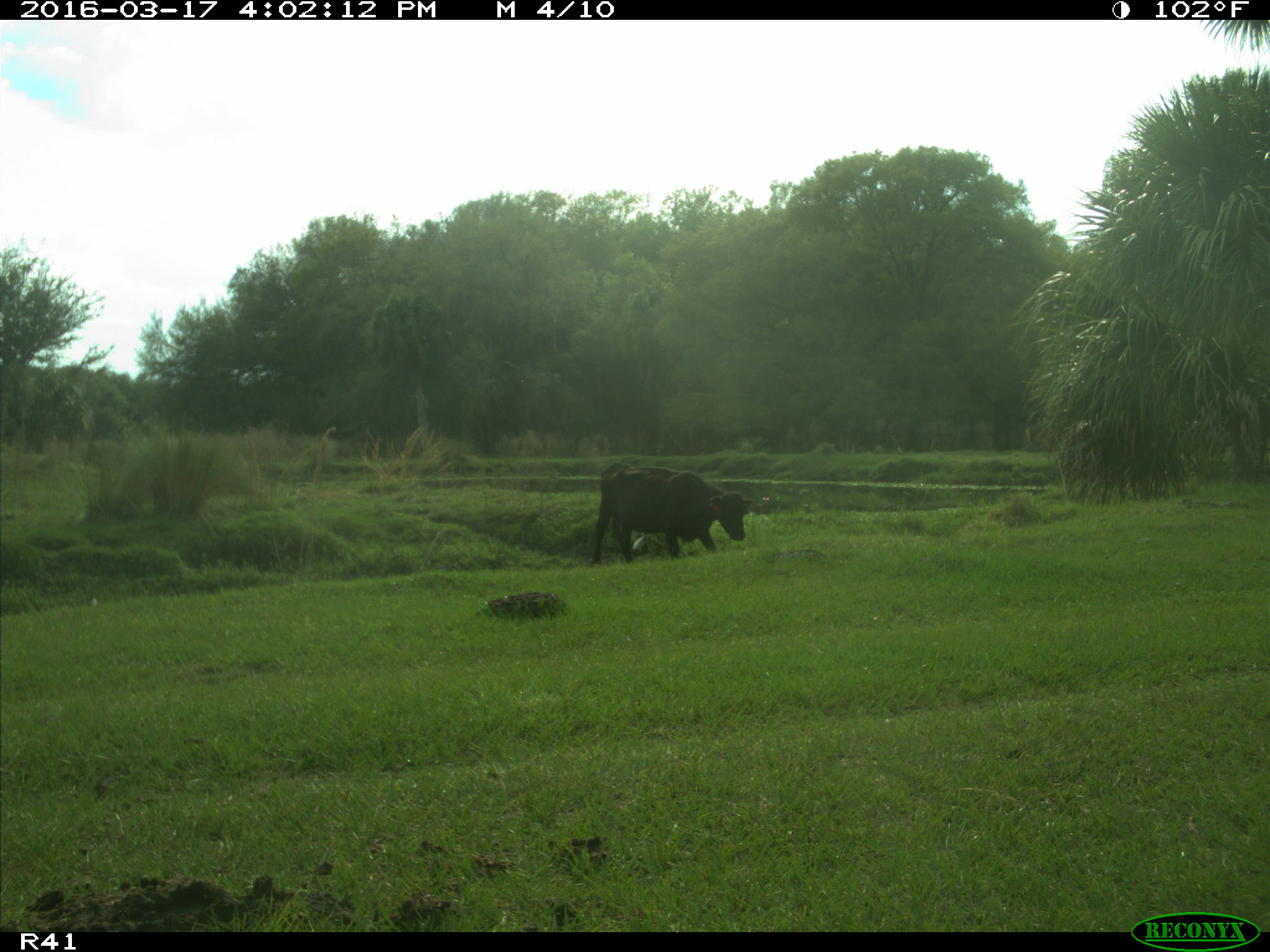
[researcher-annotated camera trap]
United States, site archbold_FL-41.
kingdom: Animalia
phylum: Chordata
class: Mammalia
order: Artiodactyla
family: Bovidae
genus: Bos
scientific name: Bos taurus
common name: domestic cow